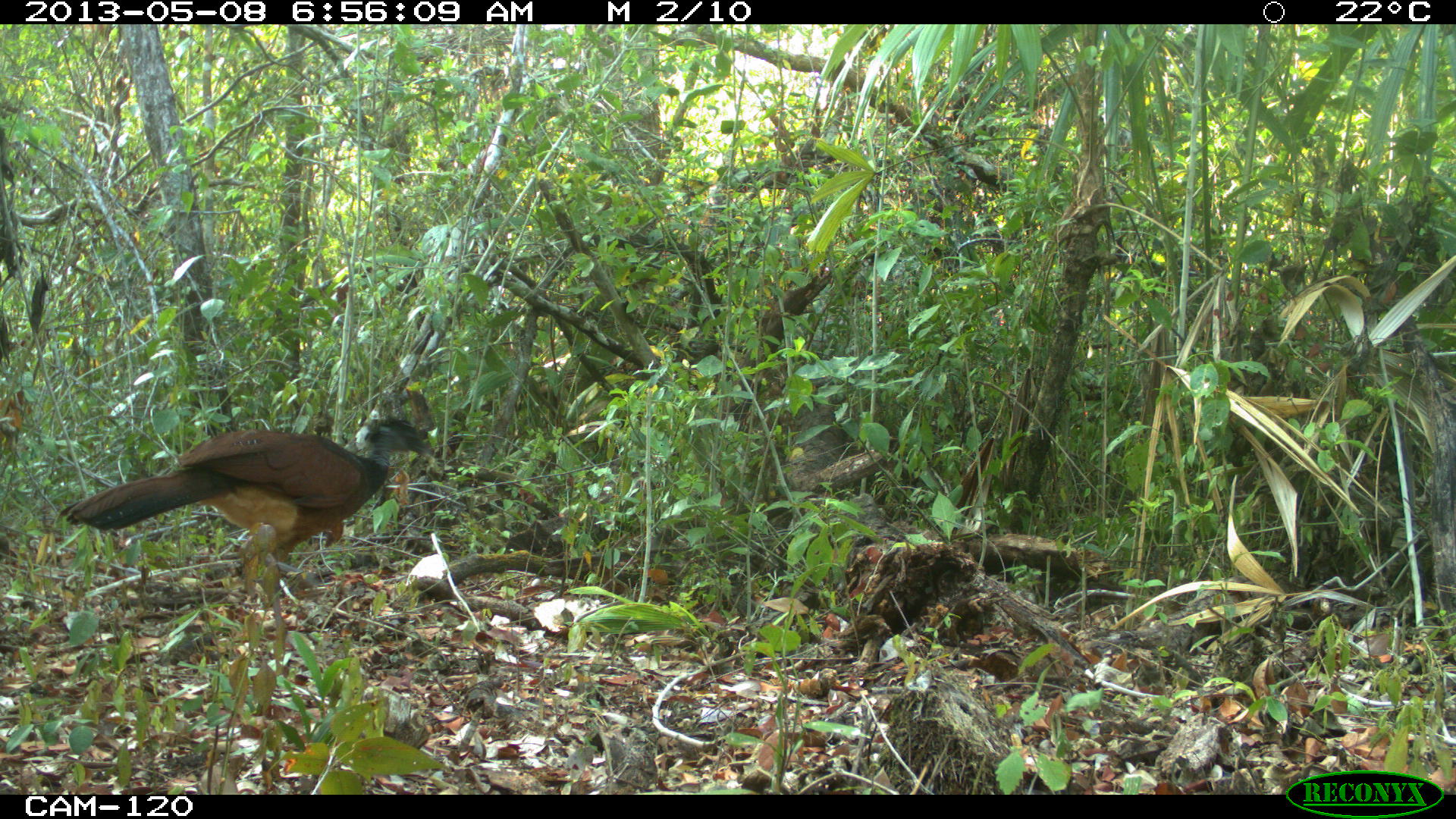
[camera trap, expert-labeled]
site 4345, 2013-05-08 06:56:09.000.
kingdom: Animalia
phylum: Chordata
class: Aves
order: Galliformes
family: Cracidae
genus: Crax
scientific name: Crax rubra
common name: great curassow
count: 1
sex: female